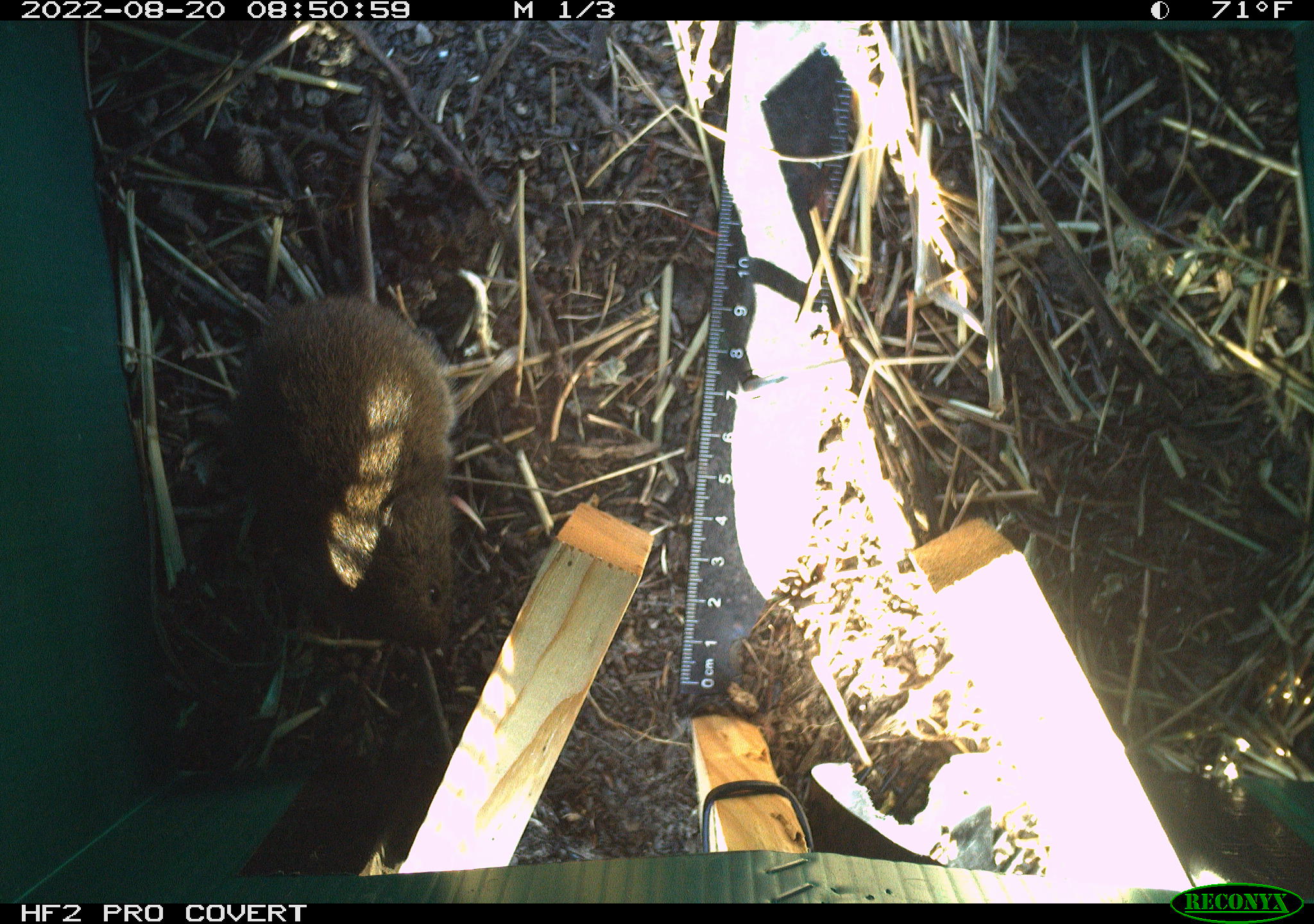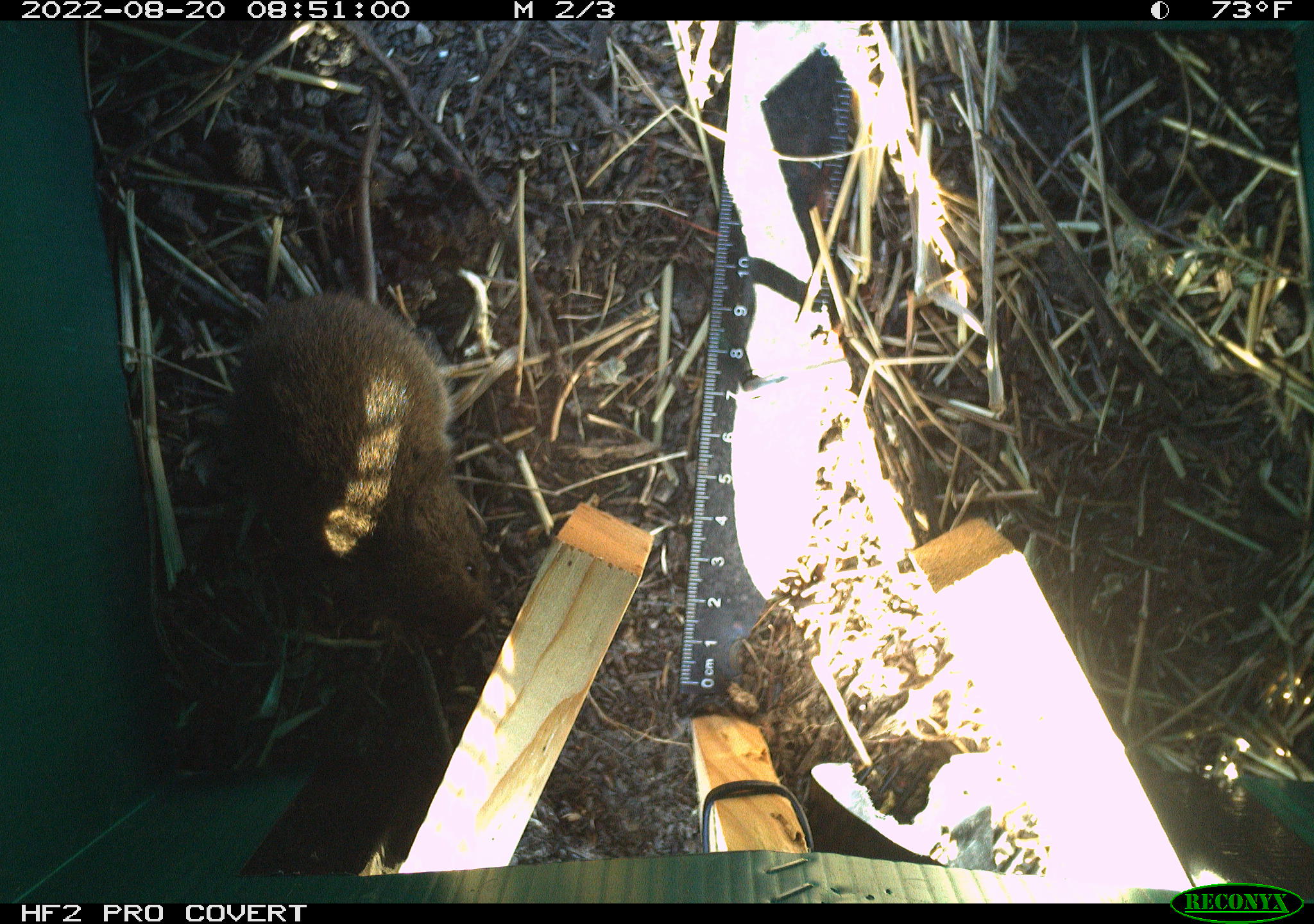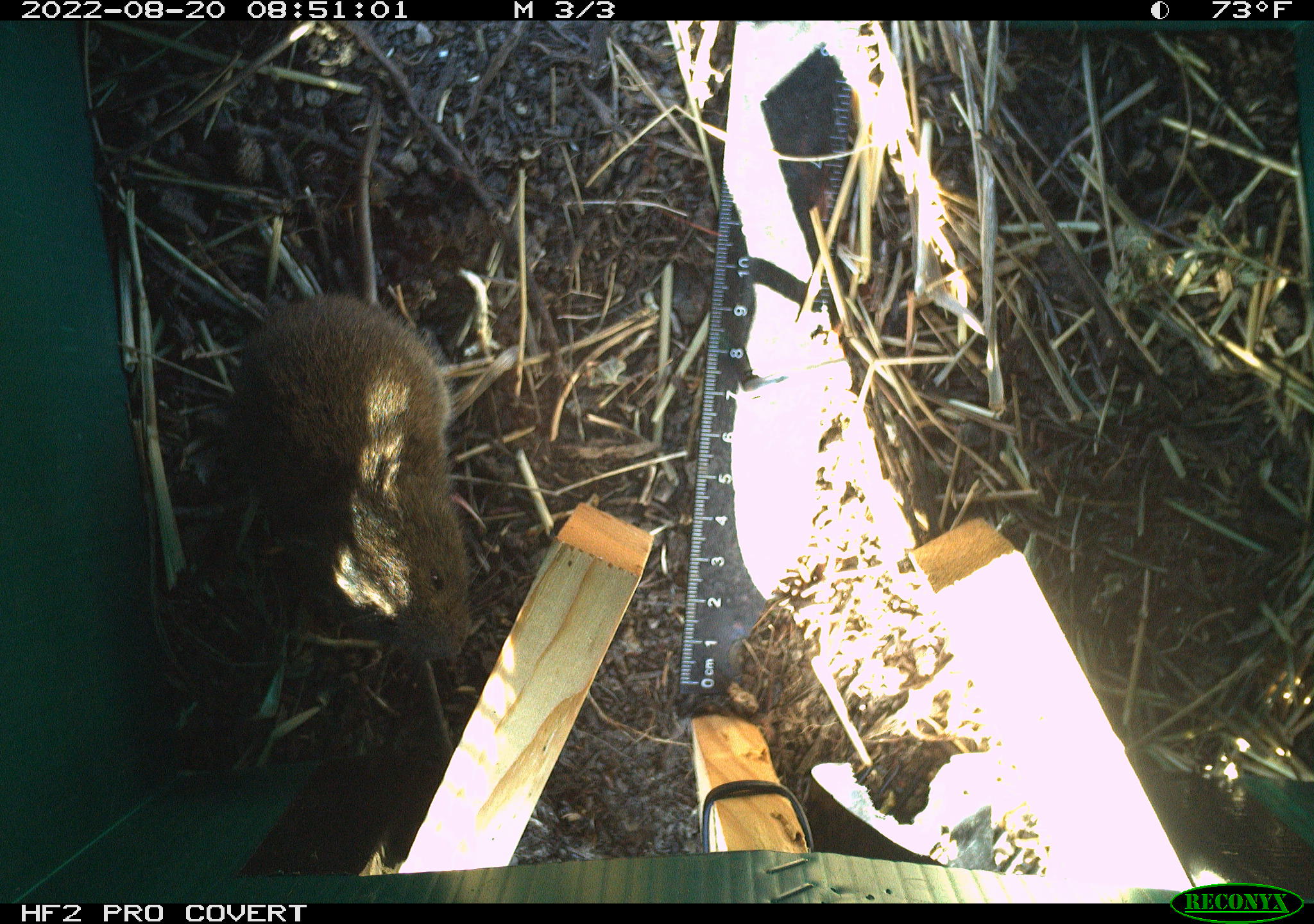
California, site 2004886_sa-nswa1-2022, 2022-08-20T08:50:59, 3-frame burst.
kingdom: Animalia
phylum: Chordata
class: Mammalia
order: Rodentia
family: Cricetidae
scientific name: Cricetidae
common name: hamsters, voles, lemmings, and allies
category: cricetidae family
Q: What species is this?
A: Cricetidae family (hamsters, voles, lemmings, and allies) (Cricetidae).